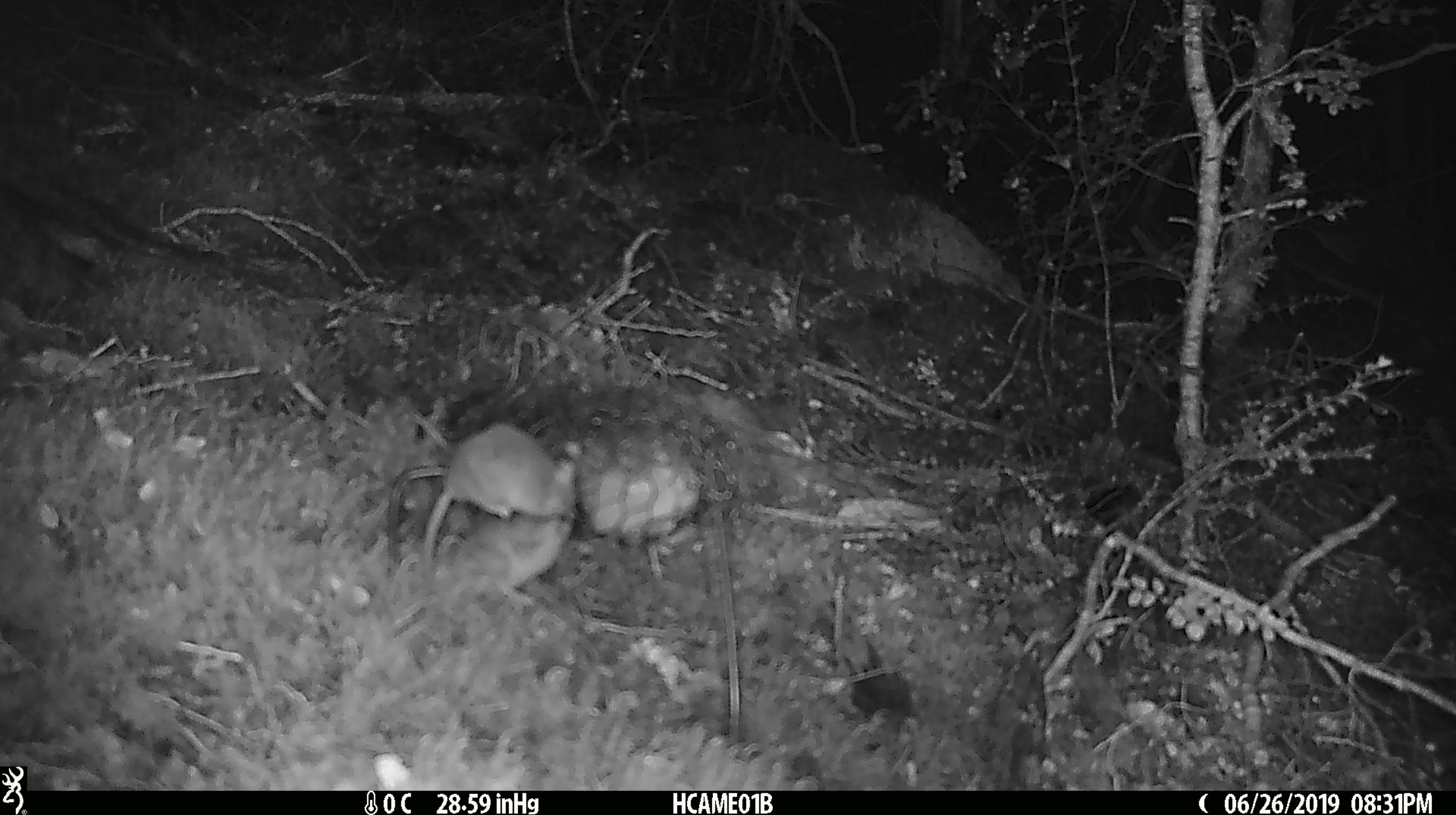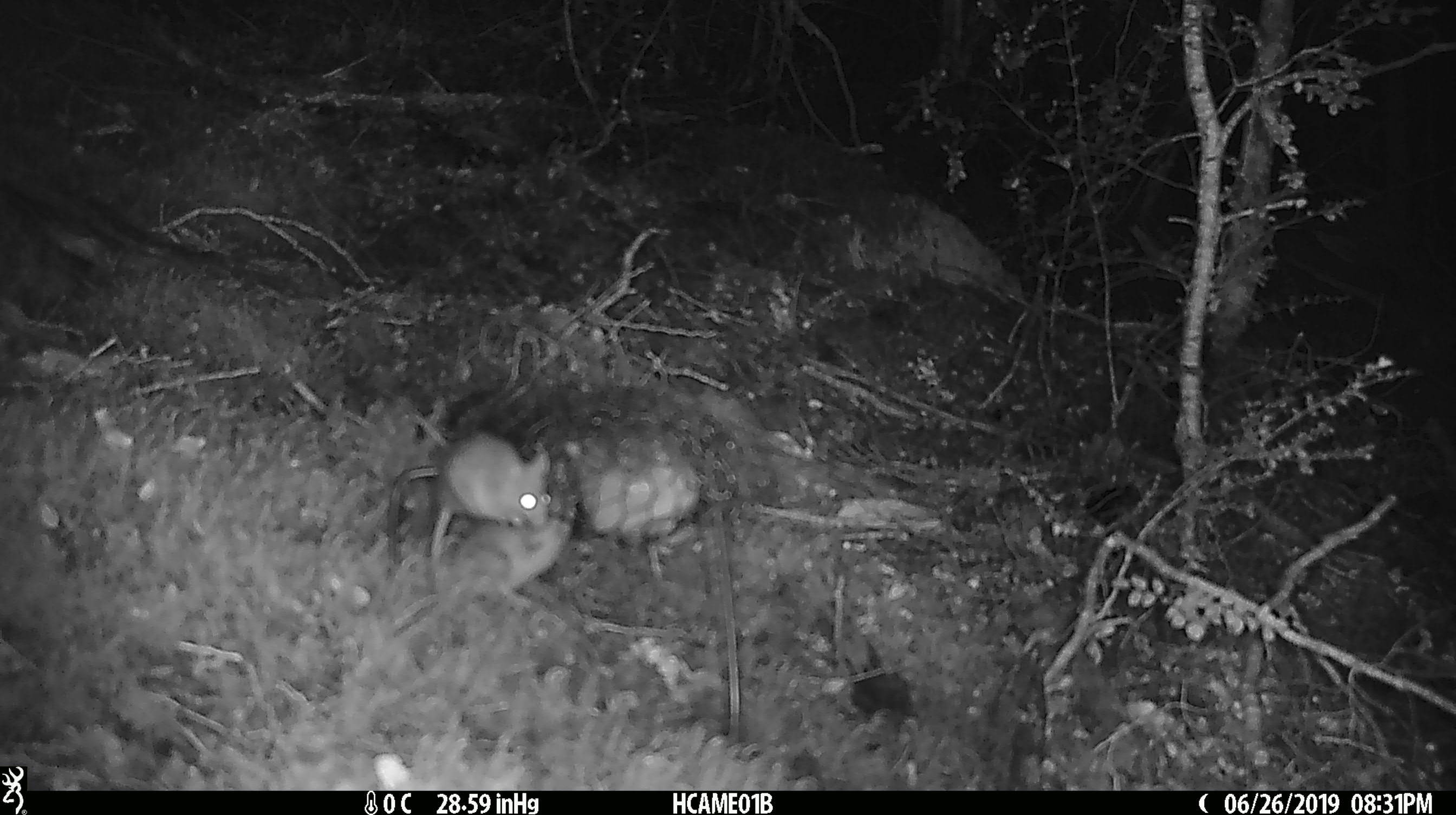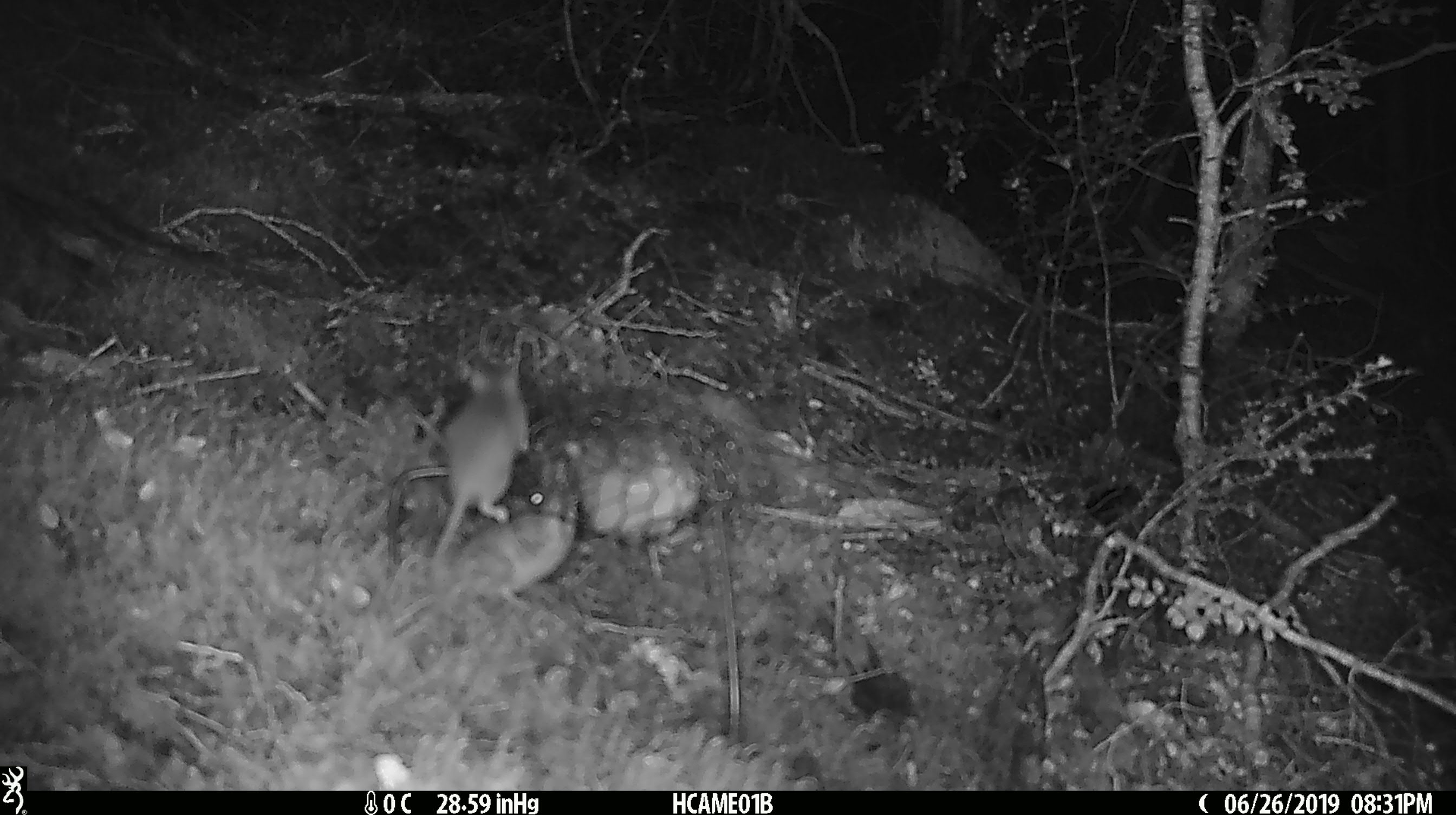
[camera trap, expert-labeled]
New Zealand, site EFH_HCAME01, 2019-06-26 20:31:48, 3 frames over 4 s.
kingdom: Animalia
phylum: Chordata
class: Mammalia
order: Rodentia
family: Muridae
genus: Mus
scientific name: Mus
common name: mouse